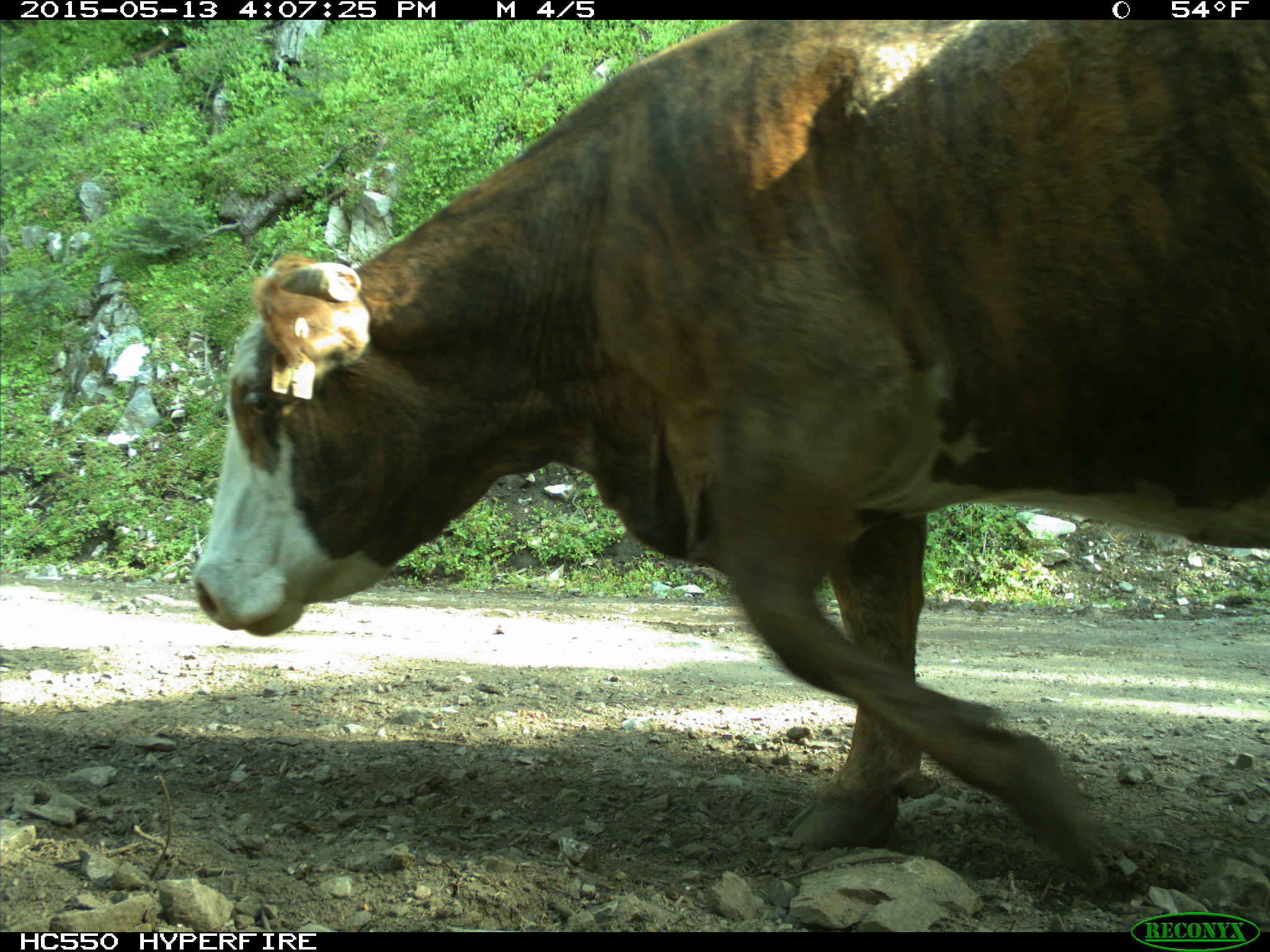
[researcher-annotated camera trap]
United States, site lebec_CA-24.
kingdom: Animalia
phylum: Chordata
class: Mammalia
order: Artiodactyla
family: Bovidae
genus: Bos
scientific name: Bos taurus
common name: domestic cow